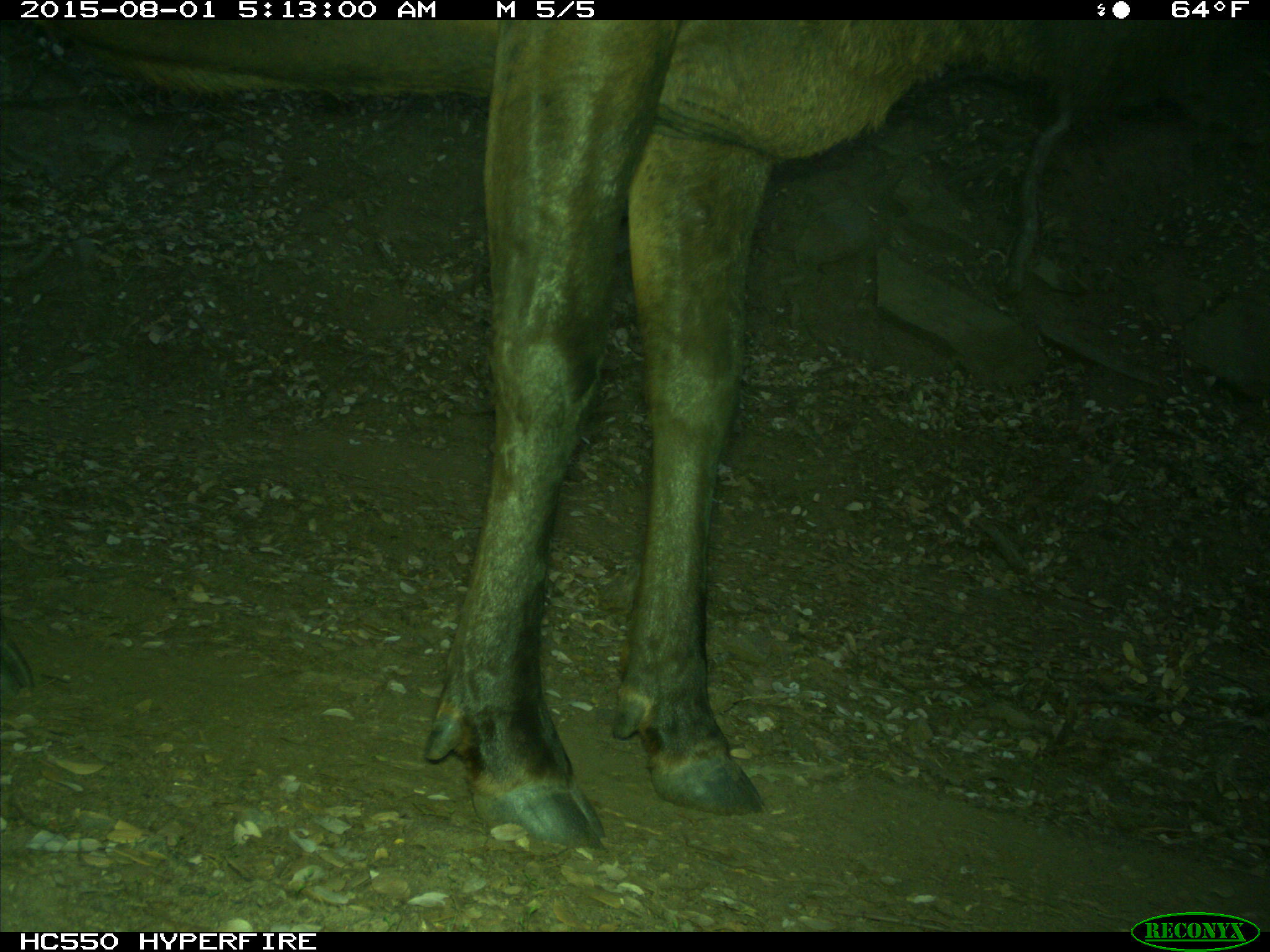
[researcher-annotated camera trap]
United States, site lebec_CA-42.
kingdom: Animalia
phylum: Chordata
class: Mammalia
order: Artiodactyla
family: Cervidae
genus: Cervus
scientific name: Cervus canadensis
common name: elk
Cervus canadensis (elk).